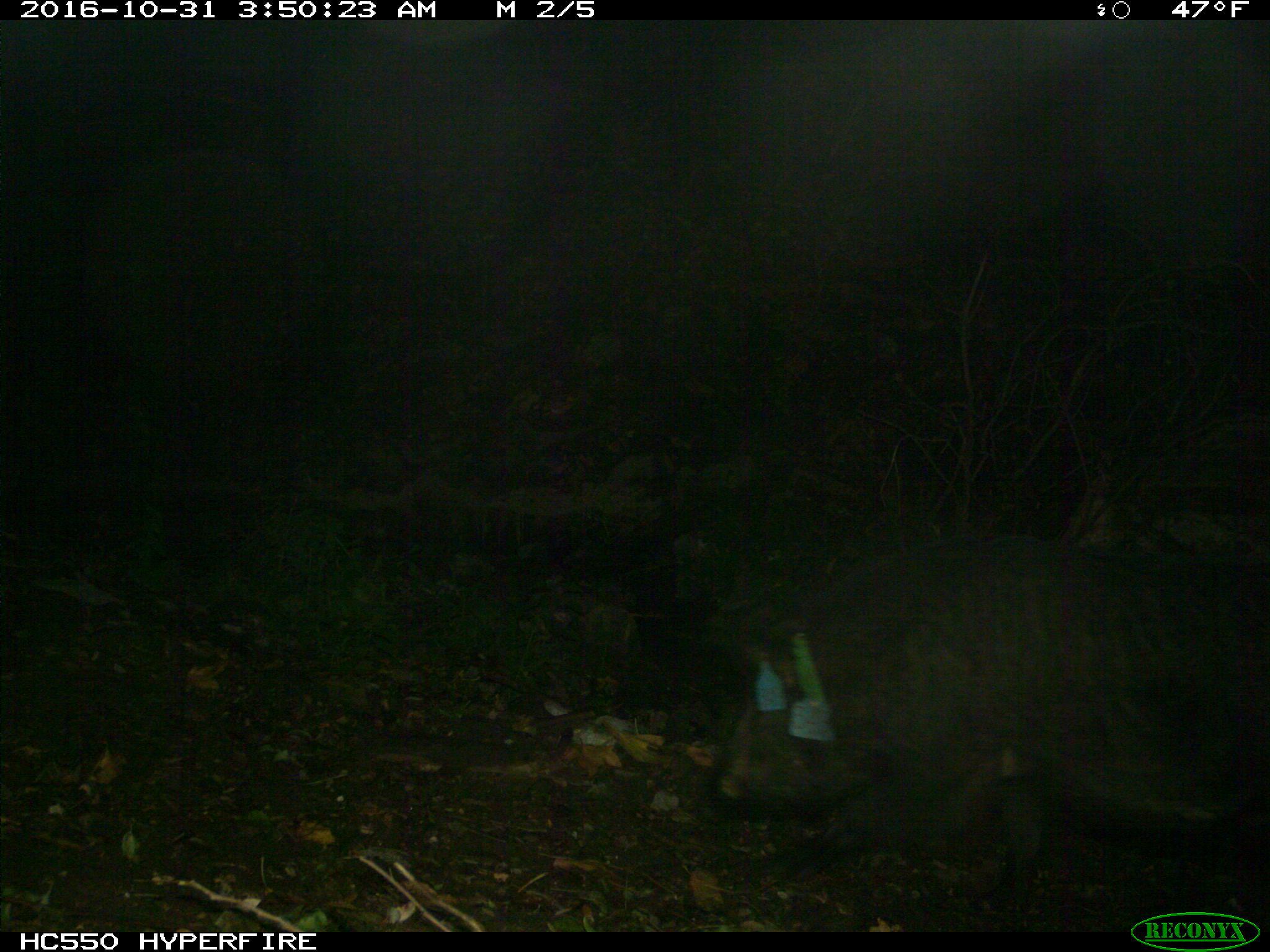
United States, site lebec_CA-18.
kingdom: Animalia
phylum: Chordata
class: Mammalia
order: Artiodactyla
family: Suidae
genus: Sus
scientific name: Sus scrofa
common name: wild boar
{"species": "Sus scrofa (wild boar)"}